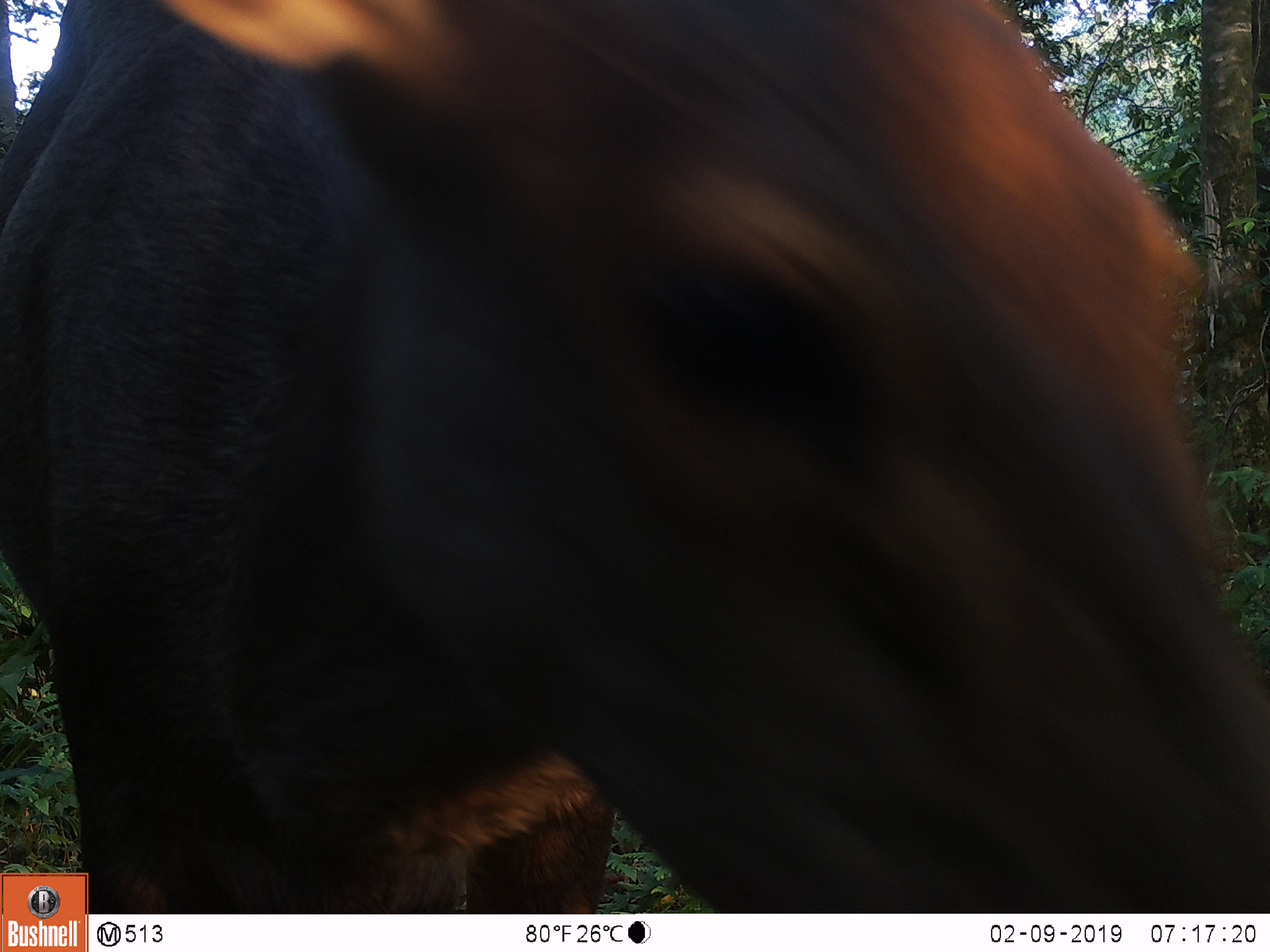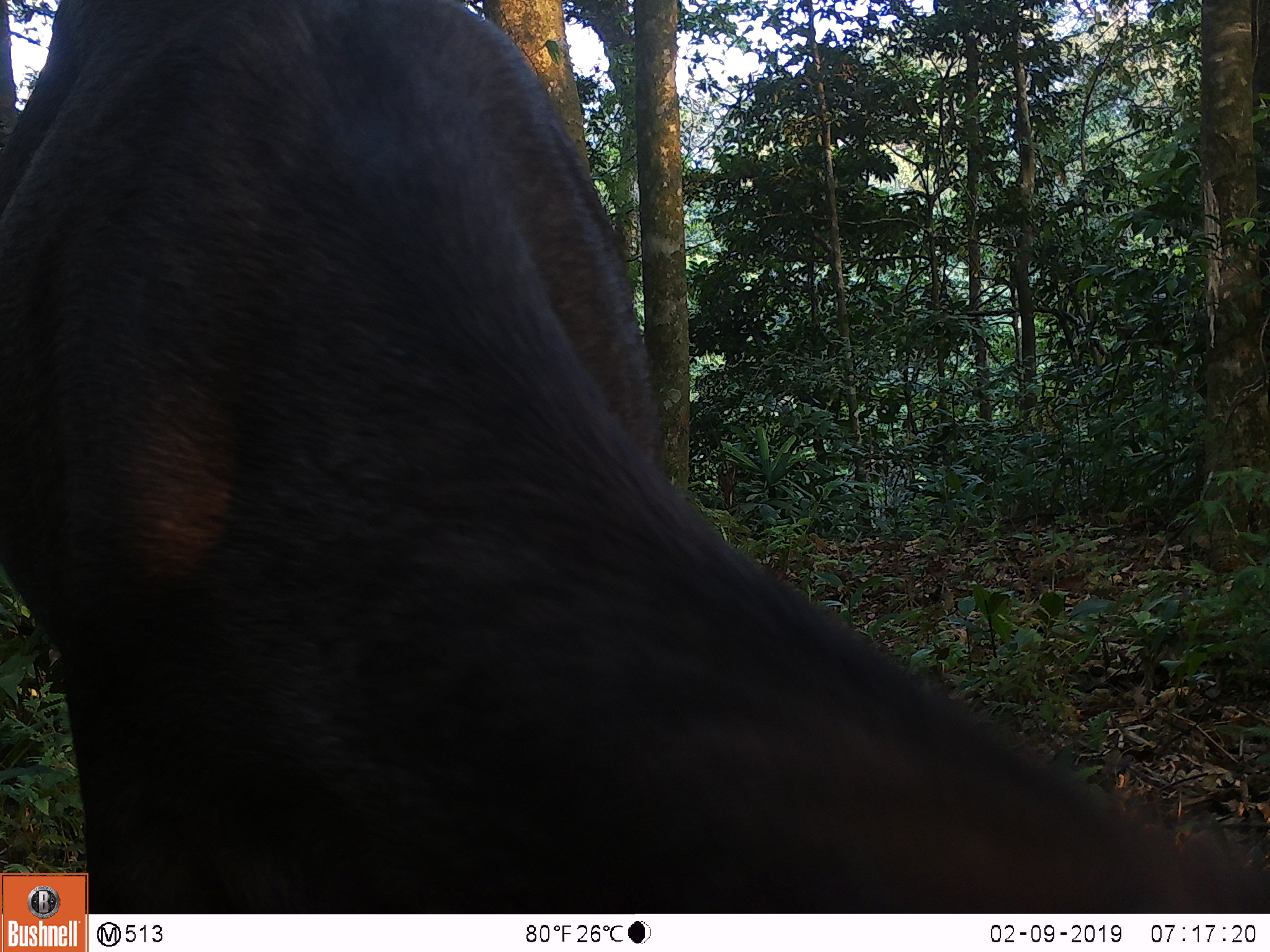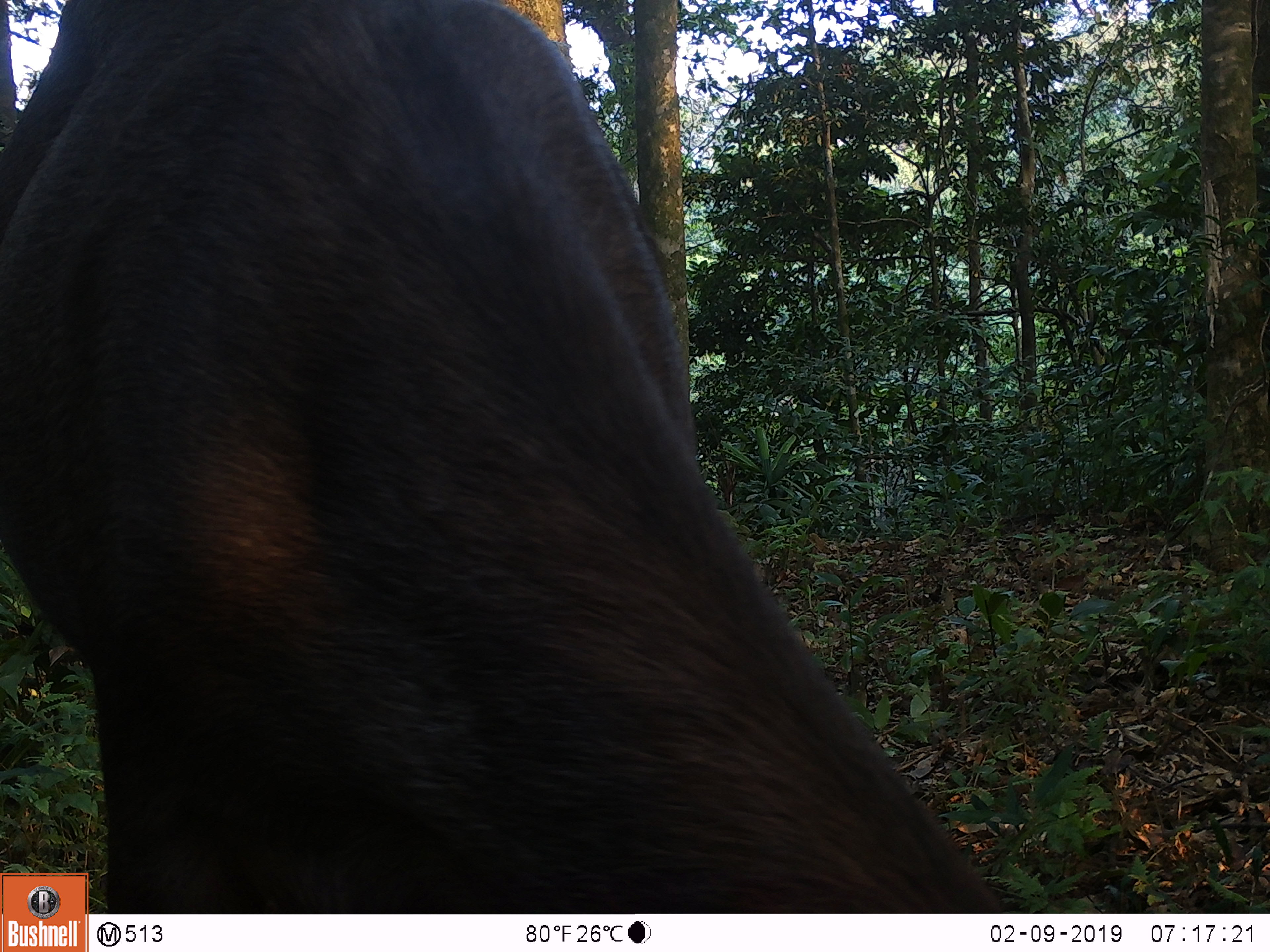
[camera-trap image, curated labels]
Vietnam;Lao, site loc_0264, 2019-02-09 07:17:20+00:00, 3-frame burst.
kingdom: Animalia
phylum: Chordata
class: Mammalia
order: Artiodactyla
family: Cervidae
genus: Rusa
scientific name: Rusa unicolor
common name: sambar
Sambar (Rusa unicolor). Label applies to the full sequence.